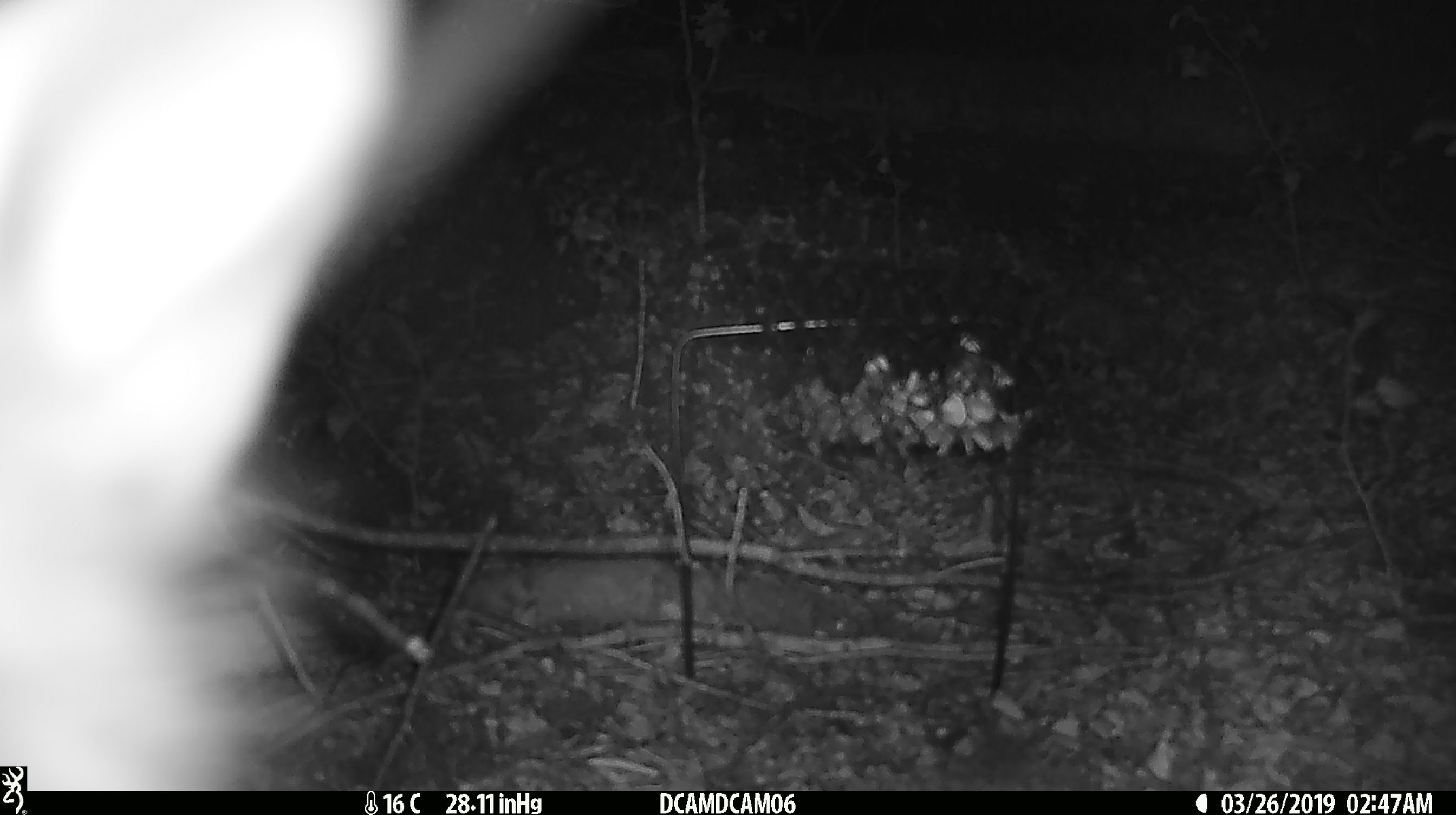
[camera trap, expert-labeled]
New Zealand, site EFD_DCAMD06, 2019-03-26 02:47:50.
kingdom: Animalia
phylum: Chordata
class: Mammalia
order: Diprotodontia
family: Phalangeridae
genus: Trichosurus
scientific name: Trichosurus vulpecula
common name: common brushtail possum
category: possum